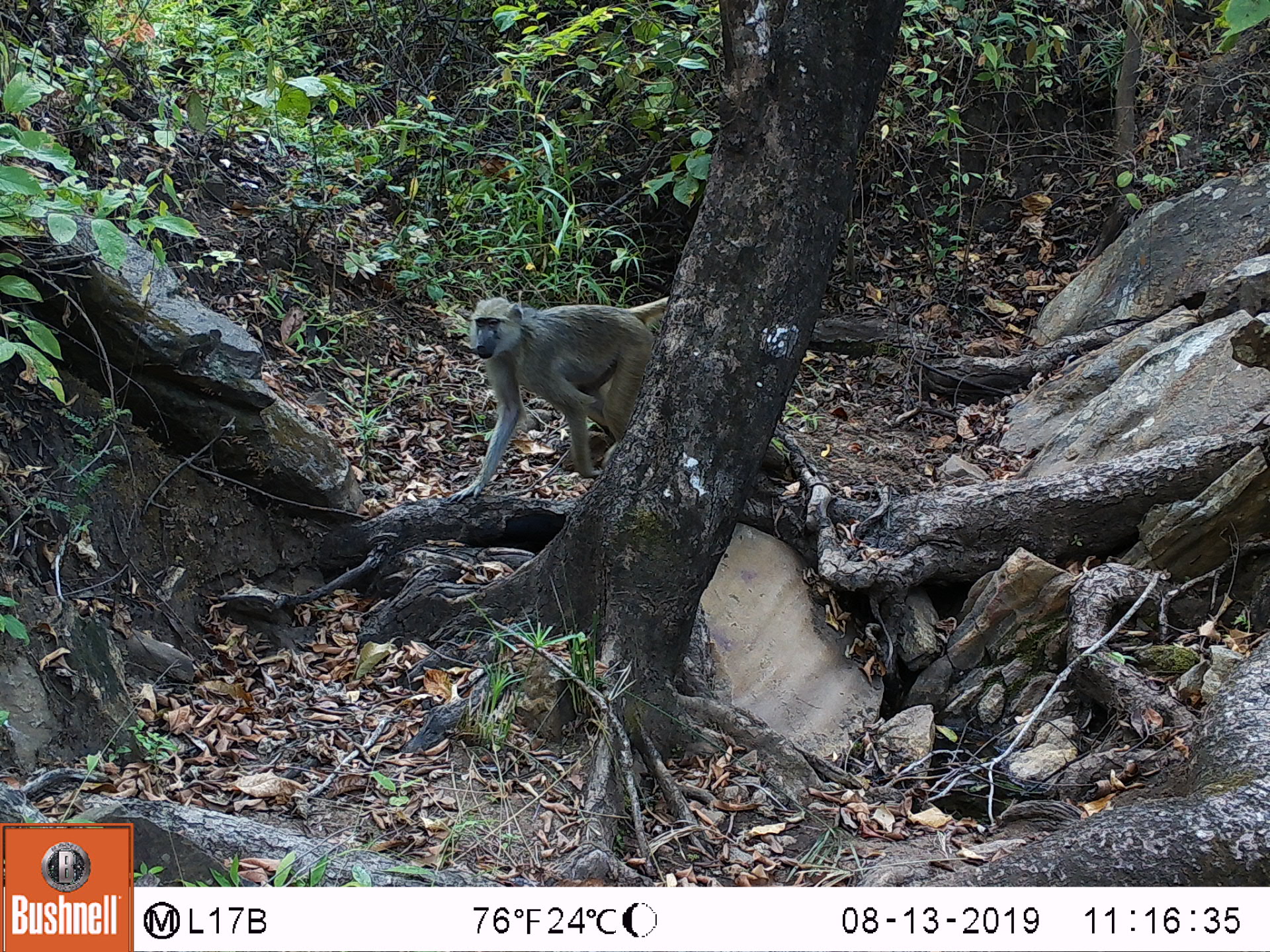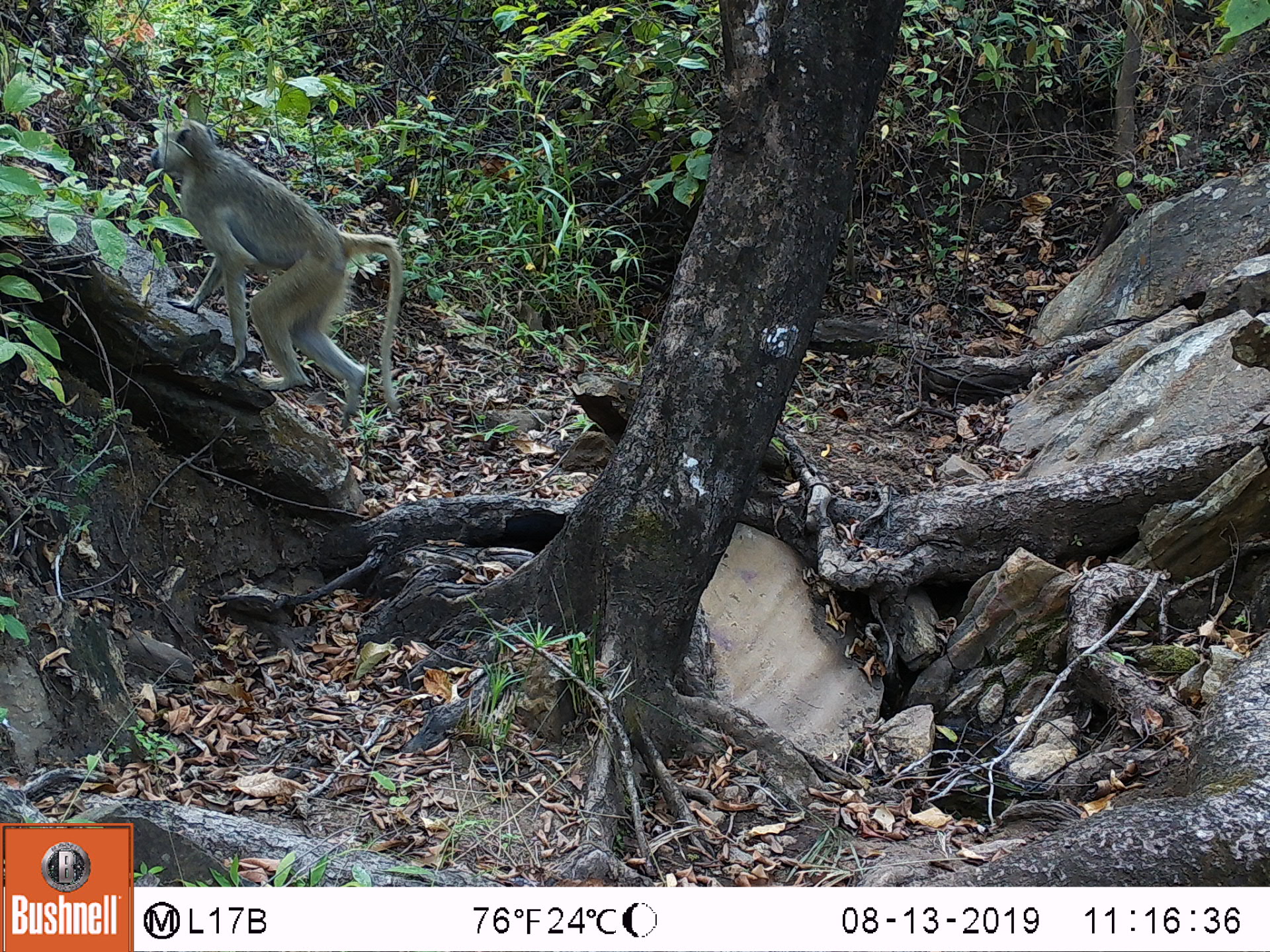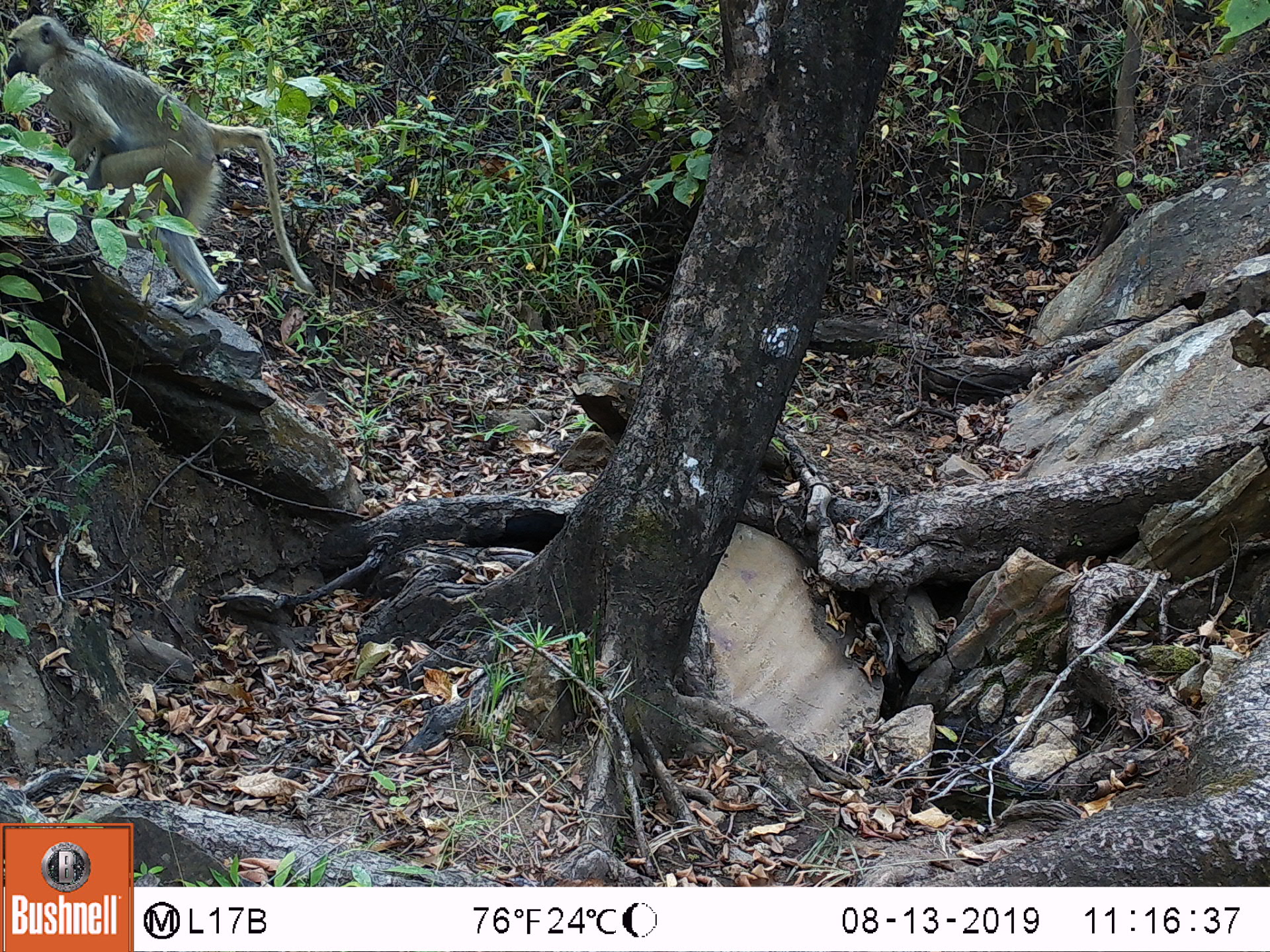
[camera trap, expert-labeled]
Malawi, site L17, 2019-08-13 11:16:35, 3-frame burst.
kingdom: Animalia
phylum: Chordata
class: Mammalia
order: Primates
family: Cercopithecidae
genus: Papio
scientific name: Papio cynocephalus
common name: yellow baboon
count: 1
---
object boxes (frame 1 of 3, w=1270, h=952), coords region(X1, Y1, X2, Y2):
yellow baboon: region(459, 293, 676, 496)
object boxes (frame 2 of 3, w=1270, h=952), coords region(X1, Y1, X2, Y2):
yellow baboon: region(147, 116, 406, 434)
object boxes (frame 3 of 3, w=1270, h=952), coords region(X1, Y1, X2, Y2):
yellow baboon: region(3, 11, 303, 319)